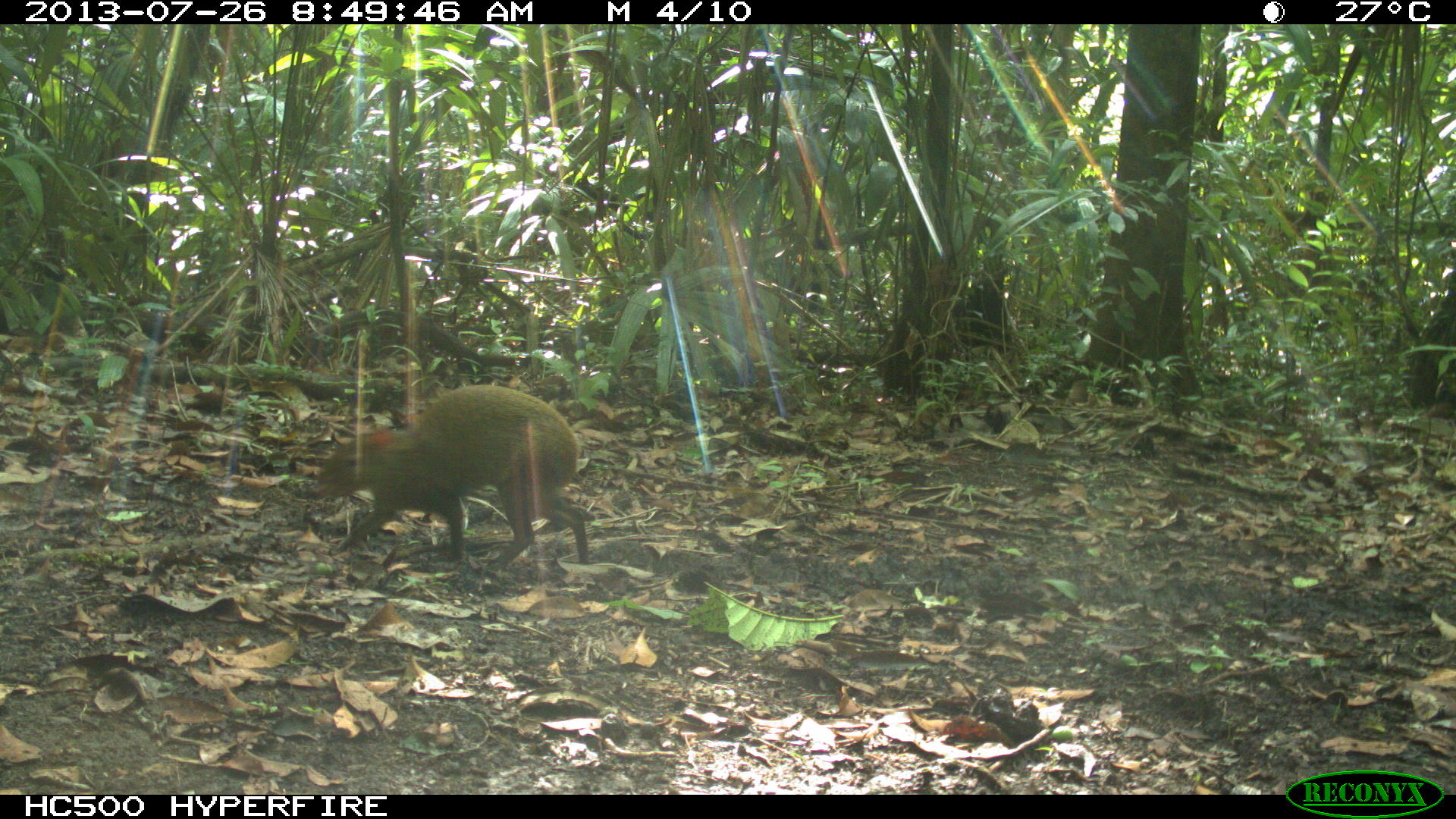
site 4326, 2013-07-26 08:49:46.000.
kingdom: Animalia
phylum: Chordata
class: Mammalia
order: Rodentia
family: Dasyproctidae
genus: Dasyprocta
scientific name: Dasyprocta punctata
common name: central american agouti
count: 1